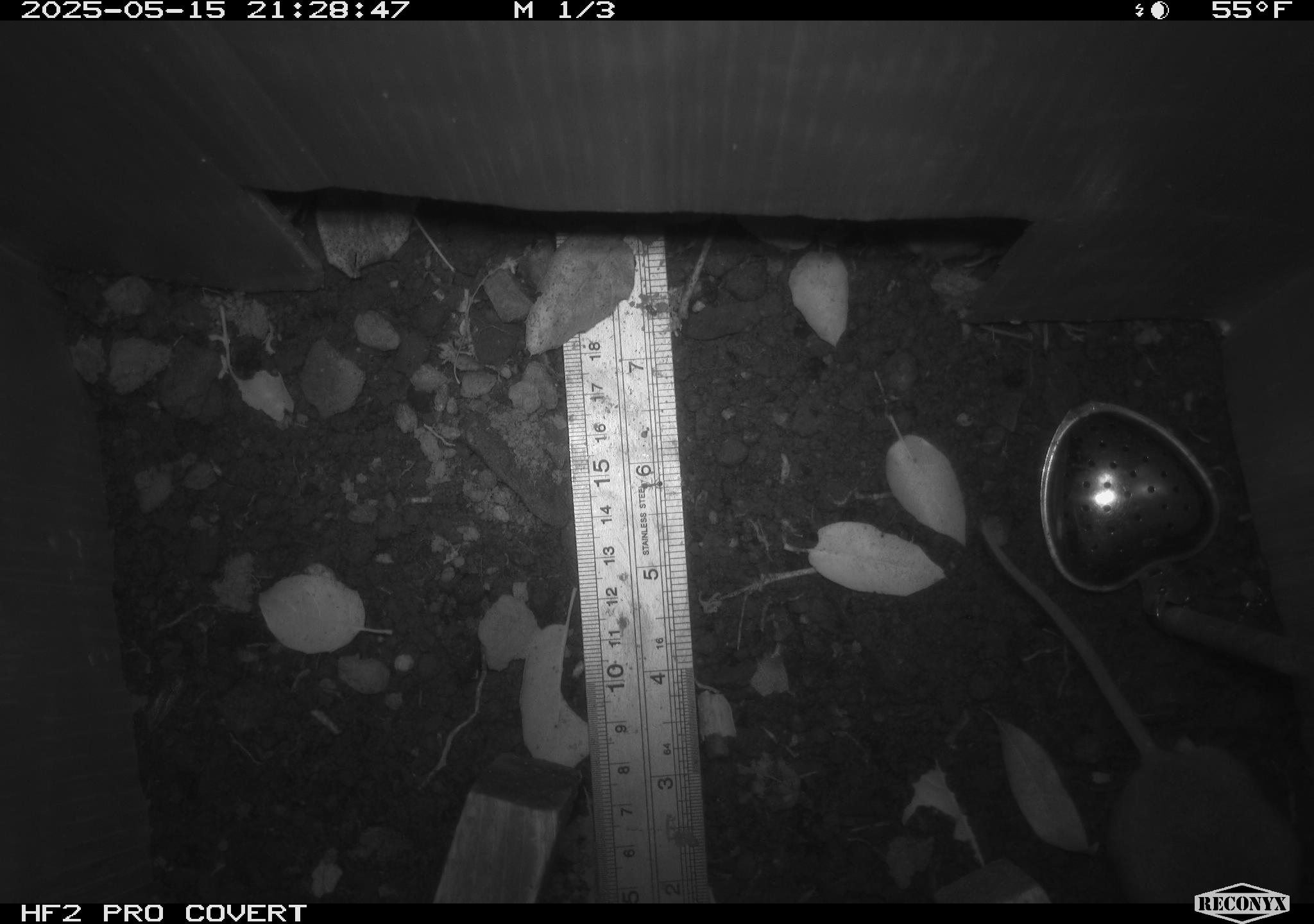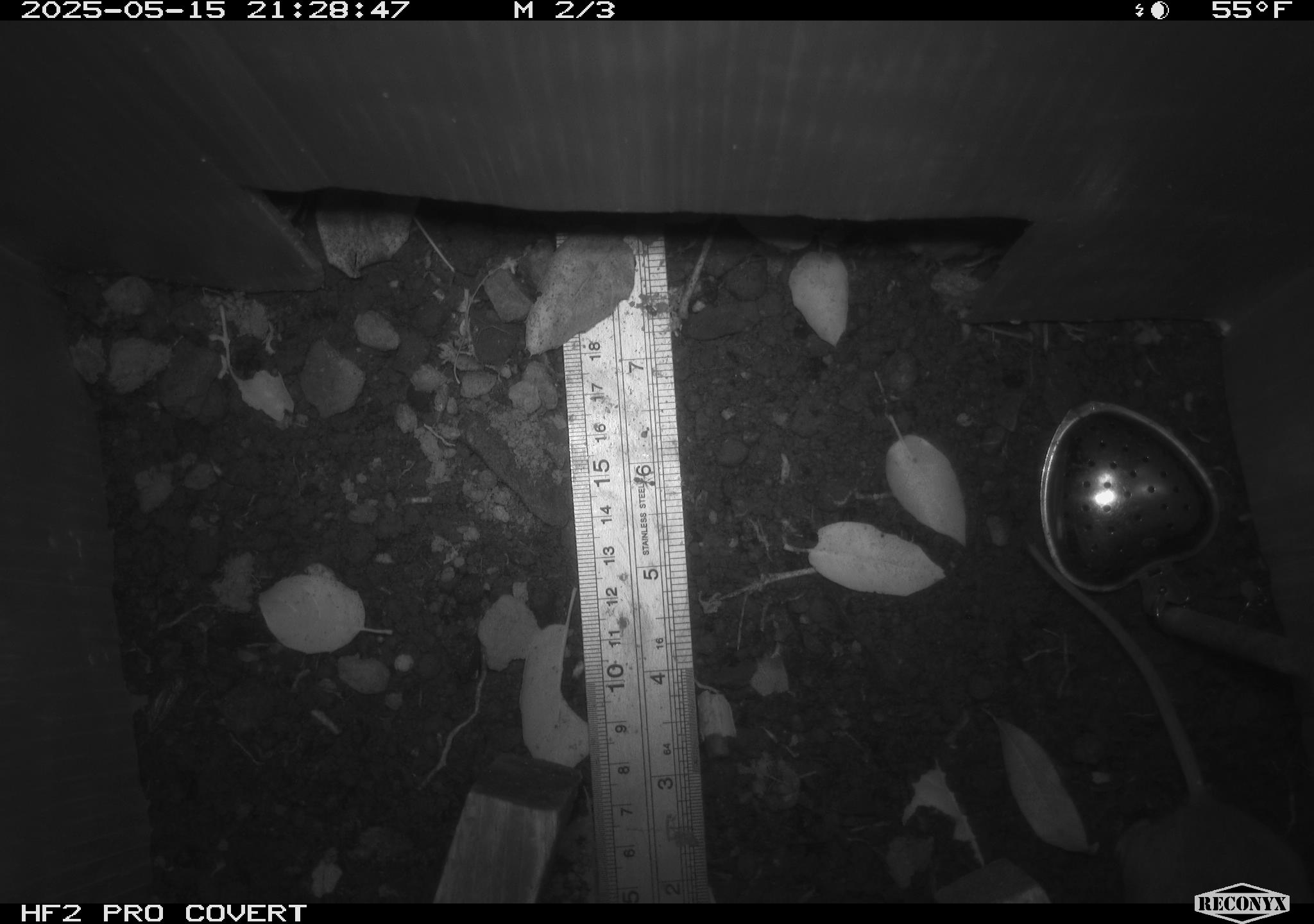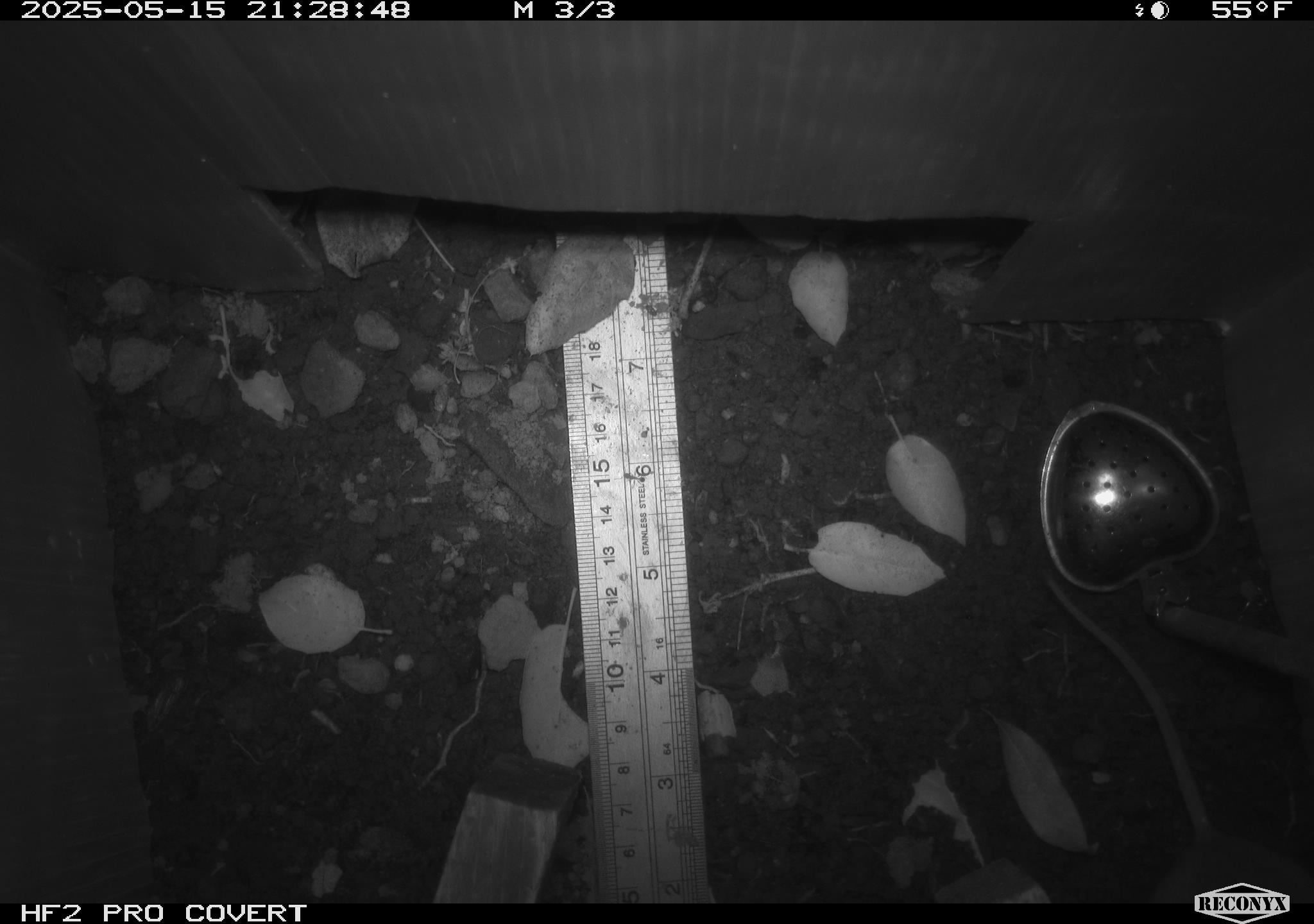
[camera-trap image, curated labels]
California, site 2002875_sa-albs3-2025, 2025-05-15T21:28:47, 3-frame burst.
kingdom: Animalia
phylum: Chordata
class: Mammalia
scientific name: Mammalia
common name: small mammal